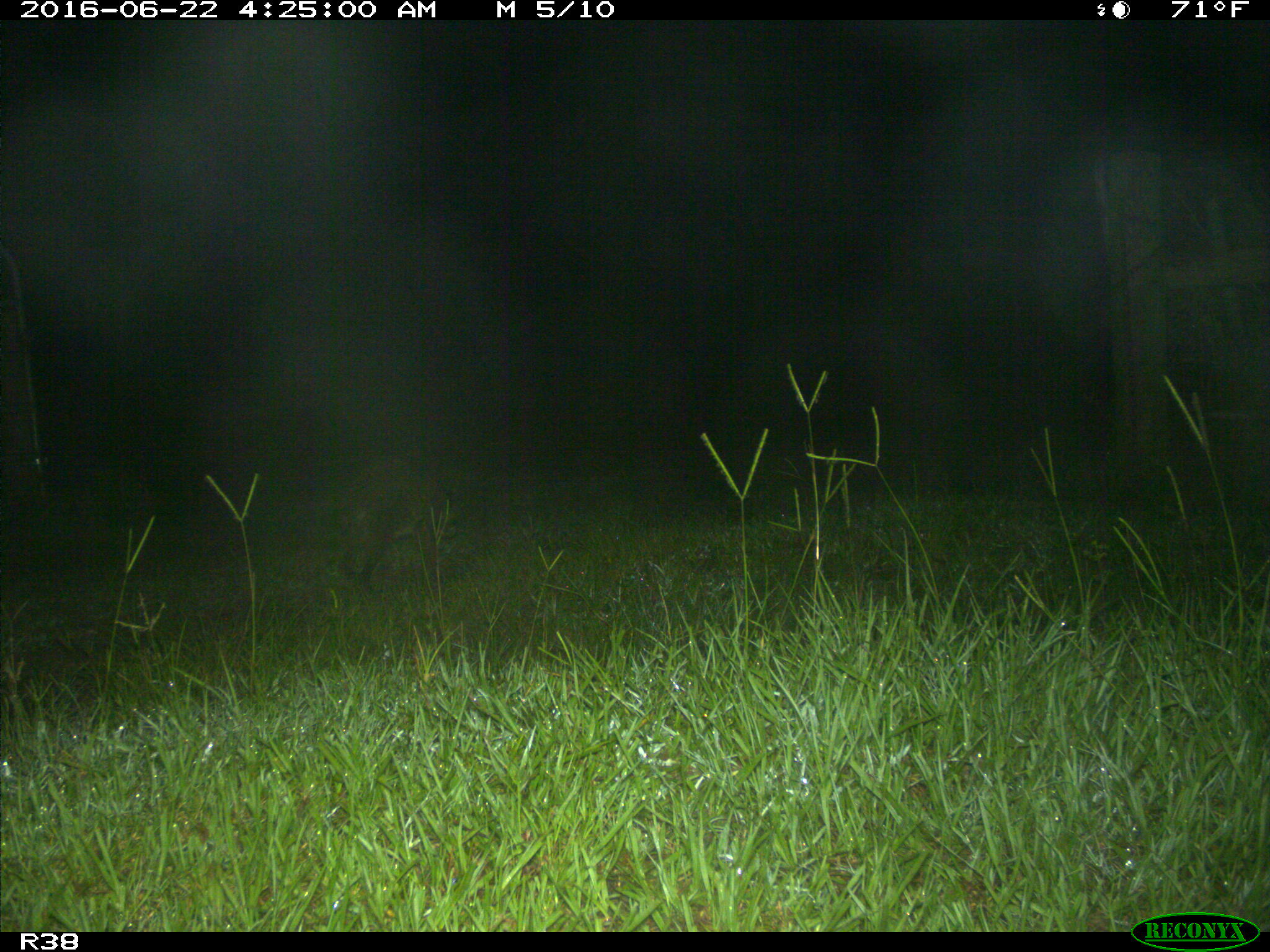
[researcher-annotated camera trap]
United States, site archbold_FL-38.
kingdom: Animalia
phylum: Chordata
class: Mammalia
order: Carnivora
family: Procyonidae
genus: Procyon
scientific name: Procyon lotor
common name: common raccoon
Procyon lotor (common raccoon).